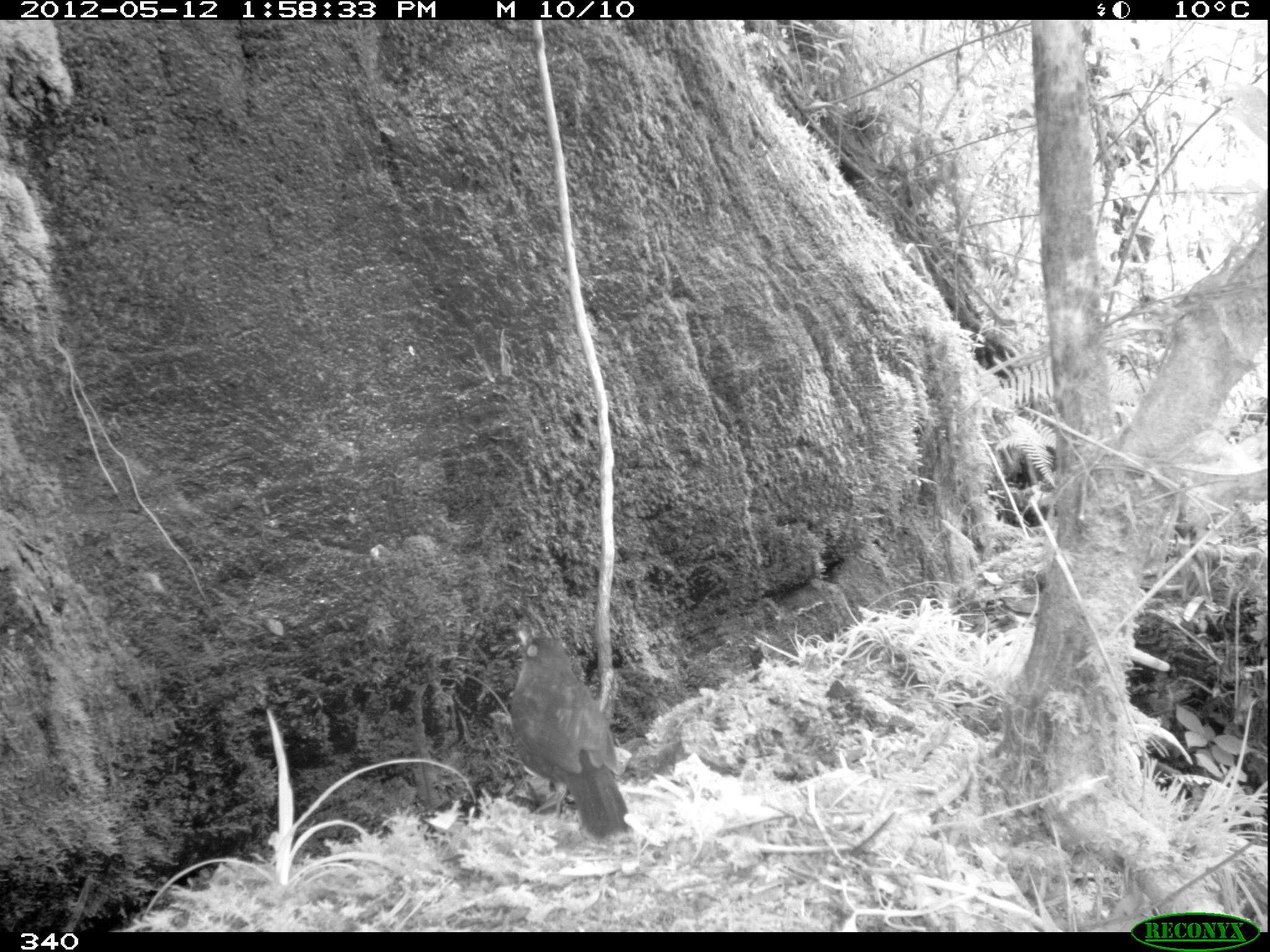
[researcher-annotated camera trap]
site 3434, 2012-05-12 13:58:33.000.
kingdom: Animalia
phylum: Chordata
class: Aves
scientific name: Aves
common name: bird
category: unknown bird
Unknown bird (bird) (Aves).